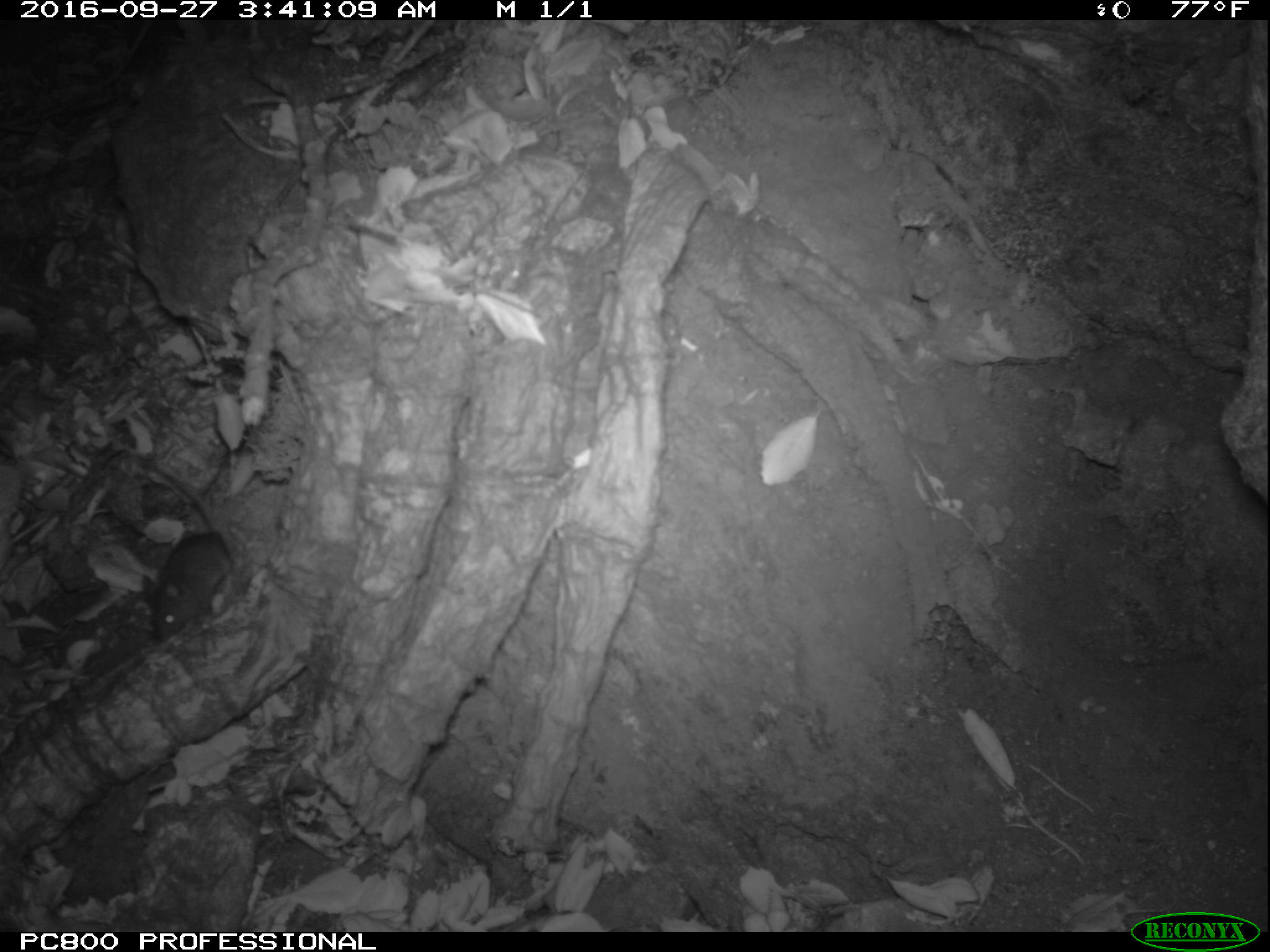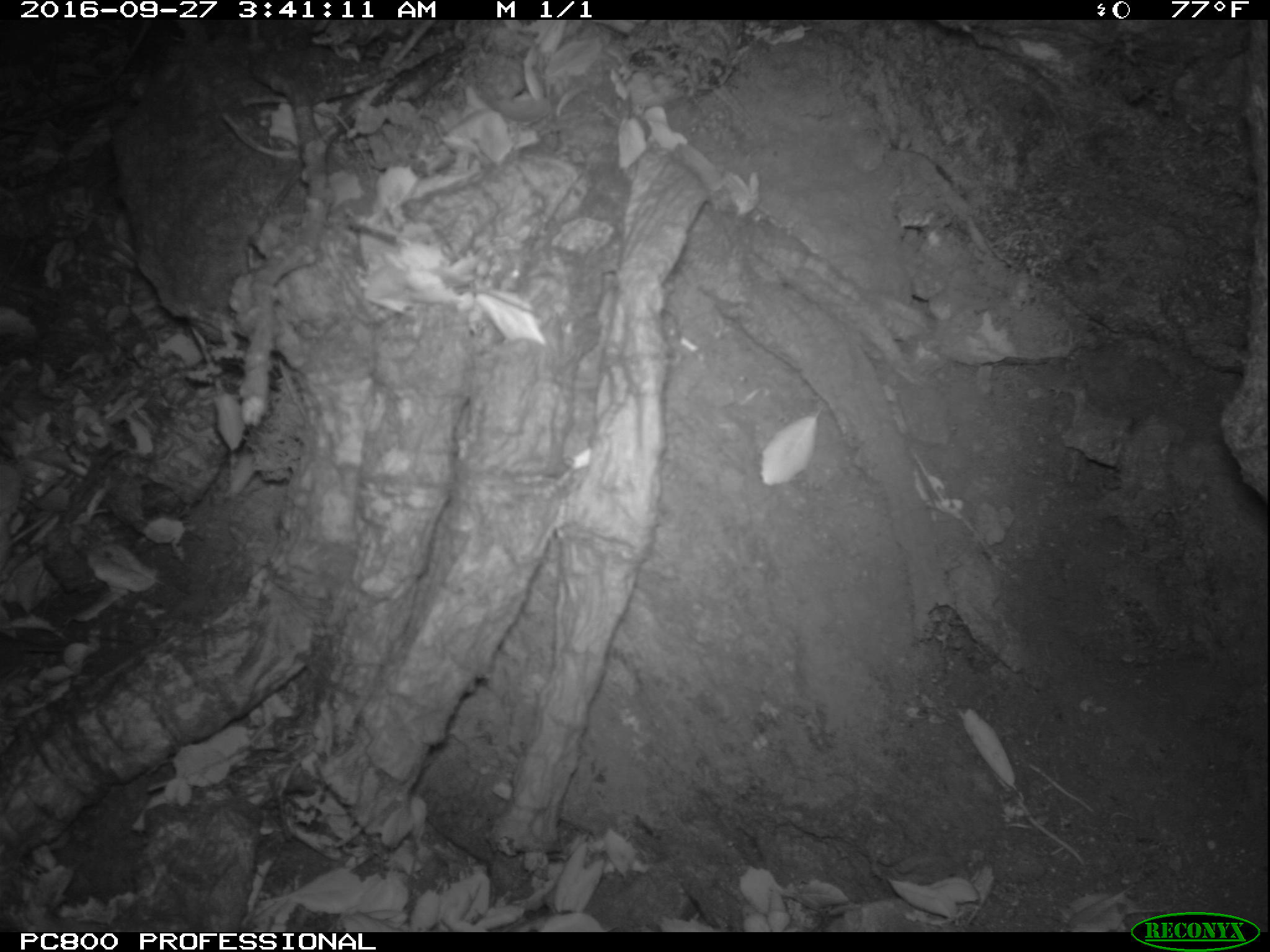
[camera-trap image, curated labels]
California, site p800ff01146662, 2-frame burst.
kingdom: Animalia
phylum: Chordata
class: Mammalia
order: Rodentia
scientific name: Rodentia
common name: rodent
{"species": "rodent (Rodentia)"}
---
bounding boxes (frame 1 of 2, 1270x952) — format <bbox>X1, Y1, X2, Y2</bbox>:
rodent: <bbox>139, 460, 233, 641</bbox>